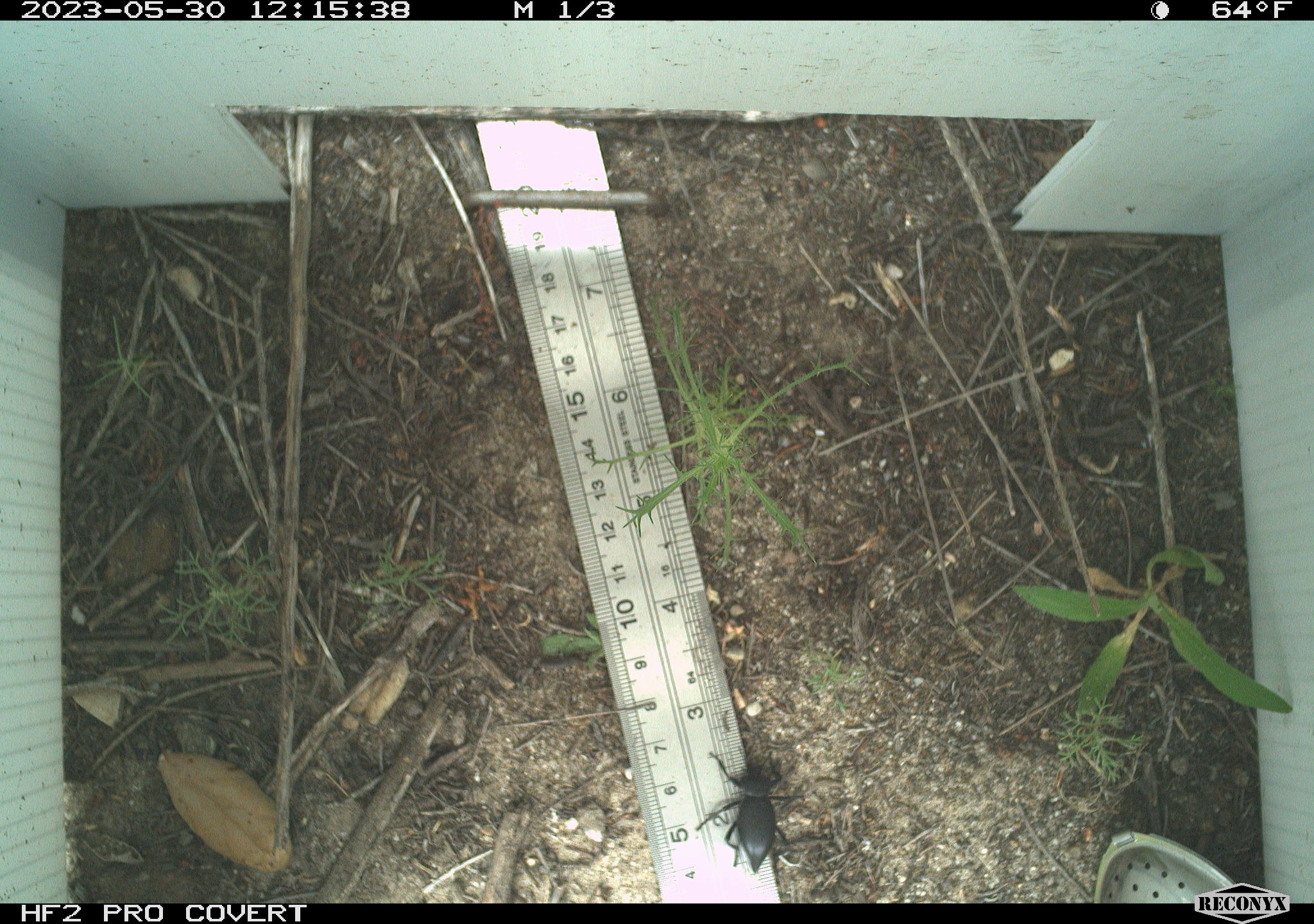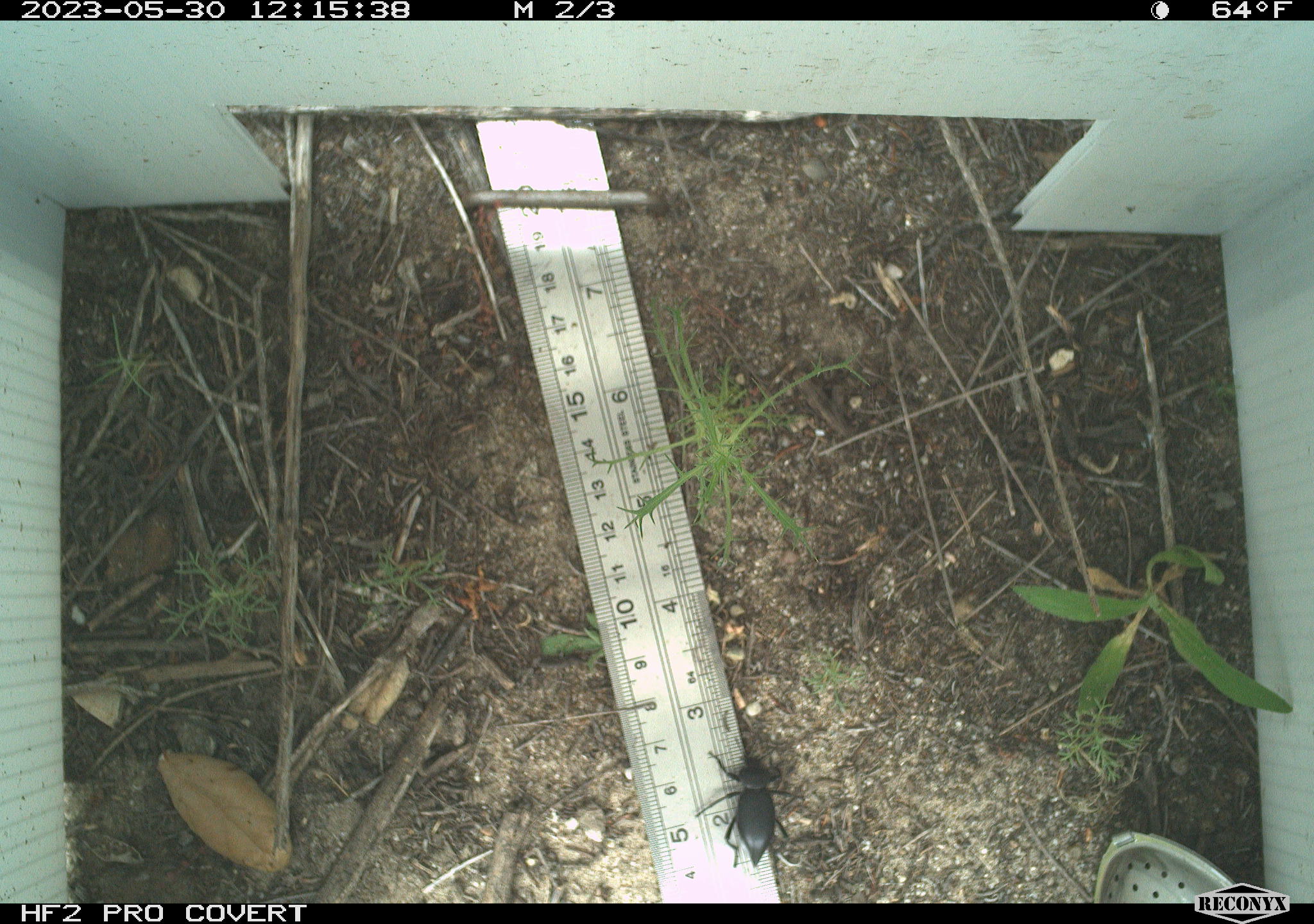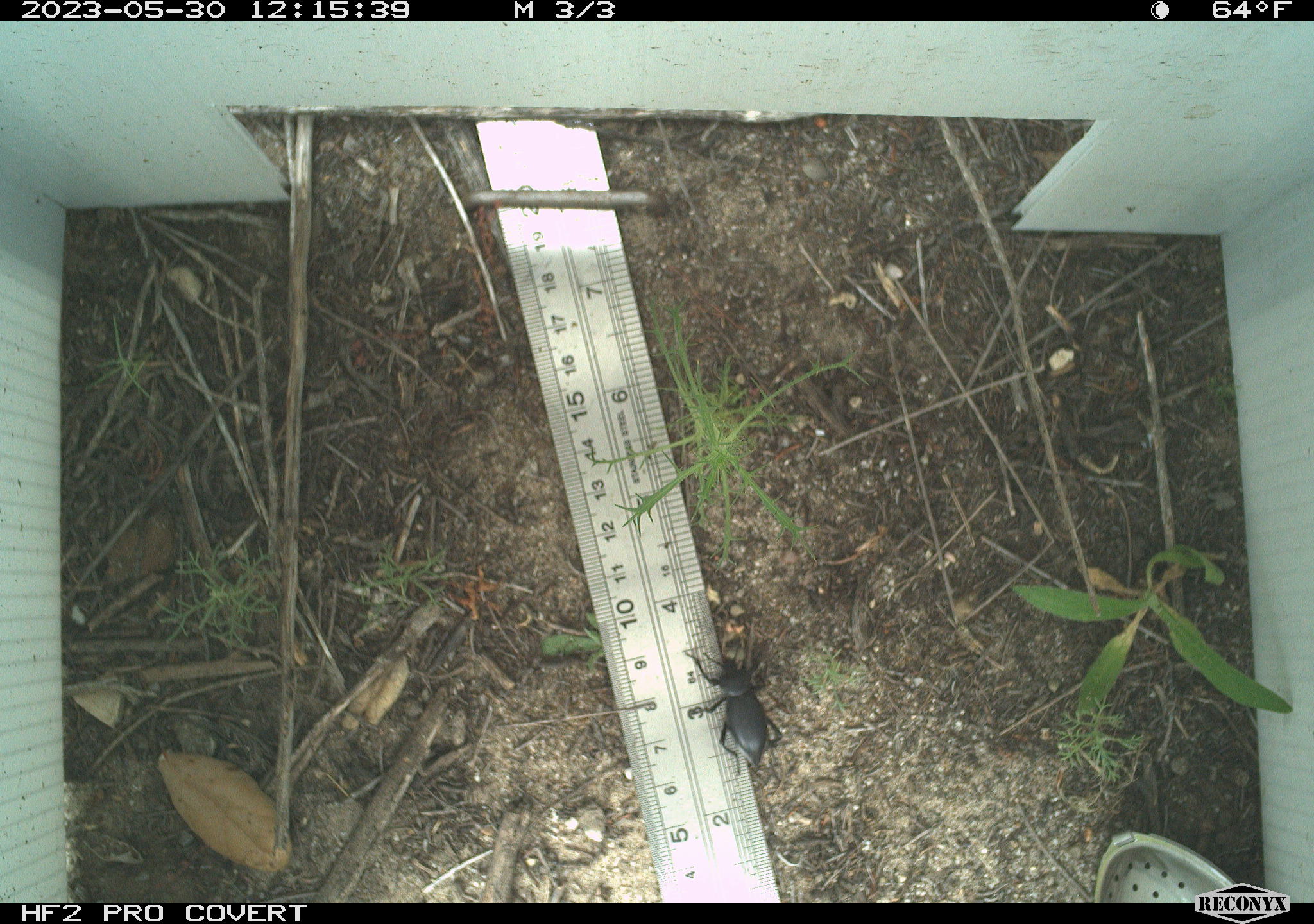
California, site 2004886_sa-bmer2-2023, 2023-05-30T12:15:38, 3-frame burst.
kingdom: Animalia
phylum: Arthropoda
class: Insecta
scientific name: Insecta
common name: insect